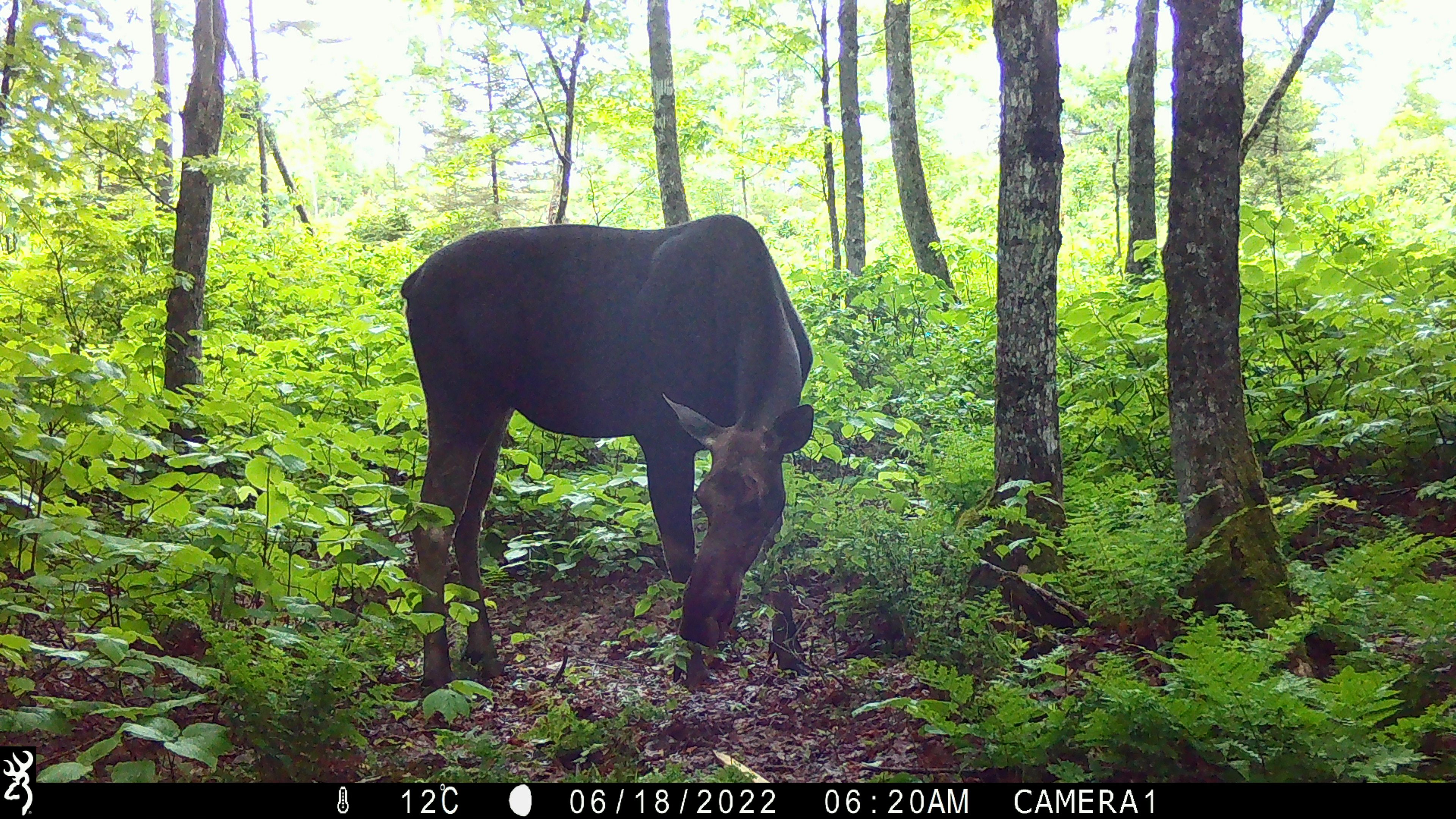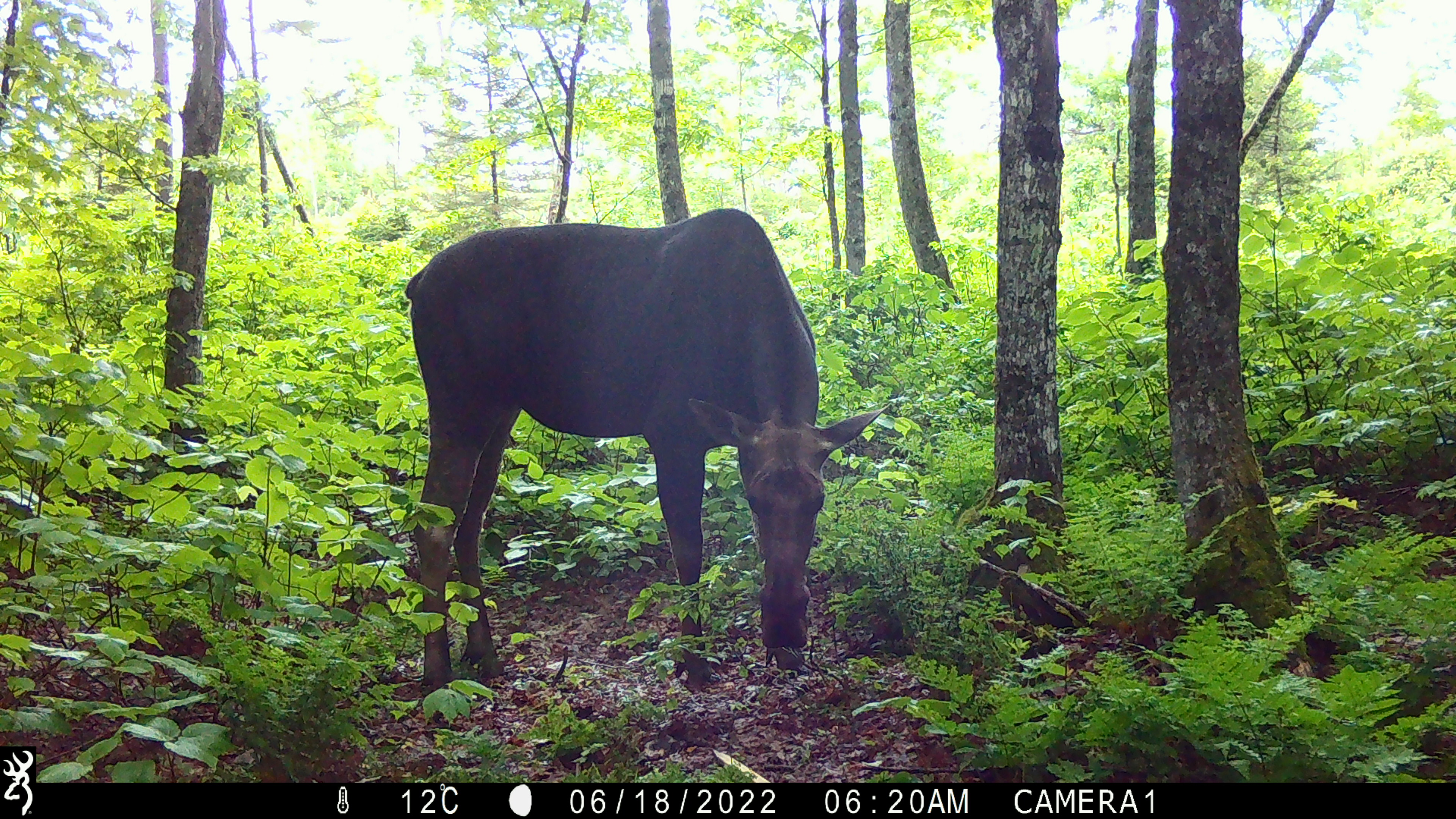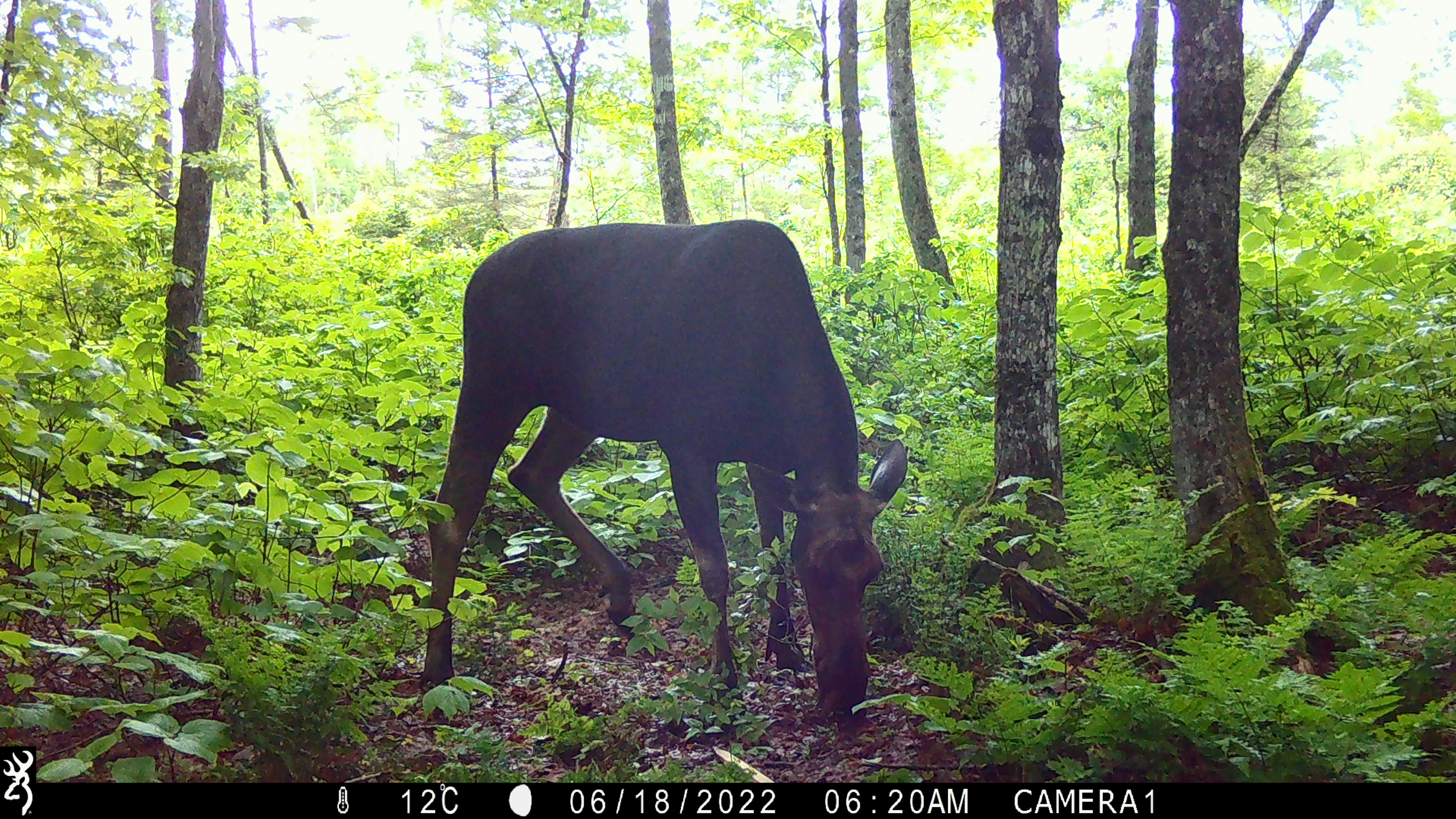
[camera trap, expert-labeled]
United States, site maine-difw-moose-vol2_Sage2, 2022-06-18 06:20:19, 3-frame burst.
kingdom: Animalia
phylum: Chordata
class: Mammalia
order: Artiodactyla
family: Cervidae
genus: Alces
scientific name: Alces alces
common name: moose